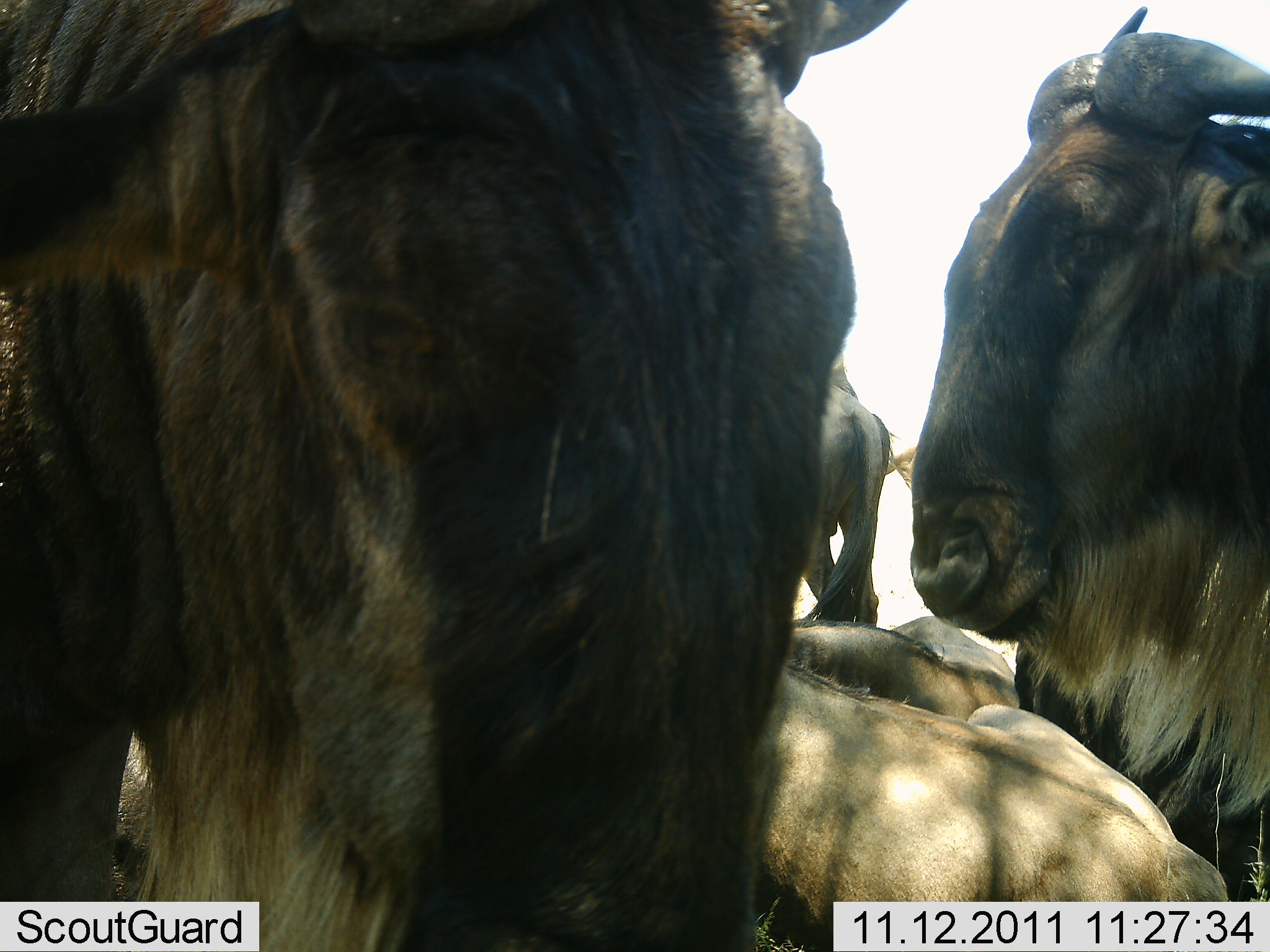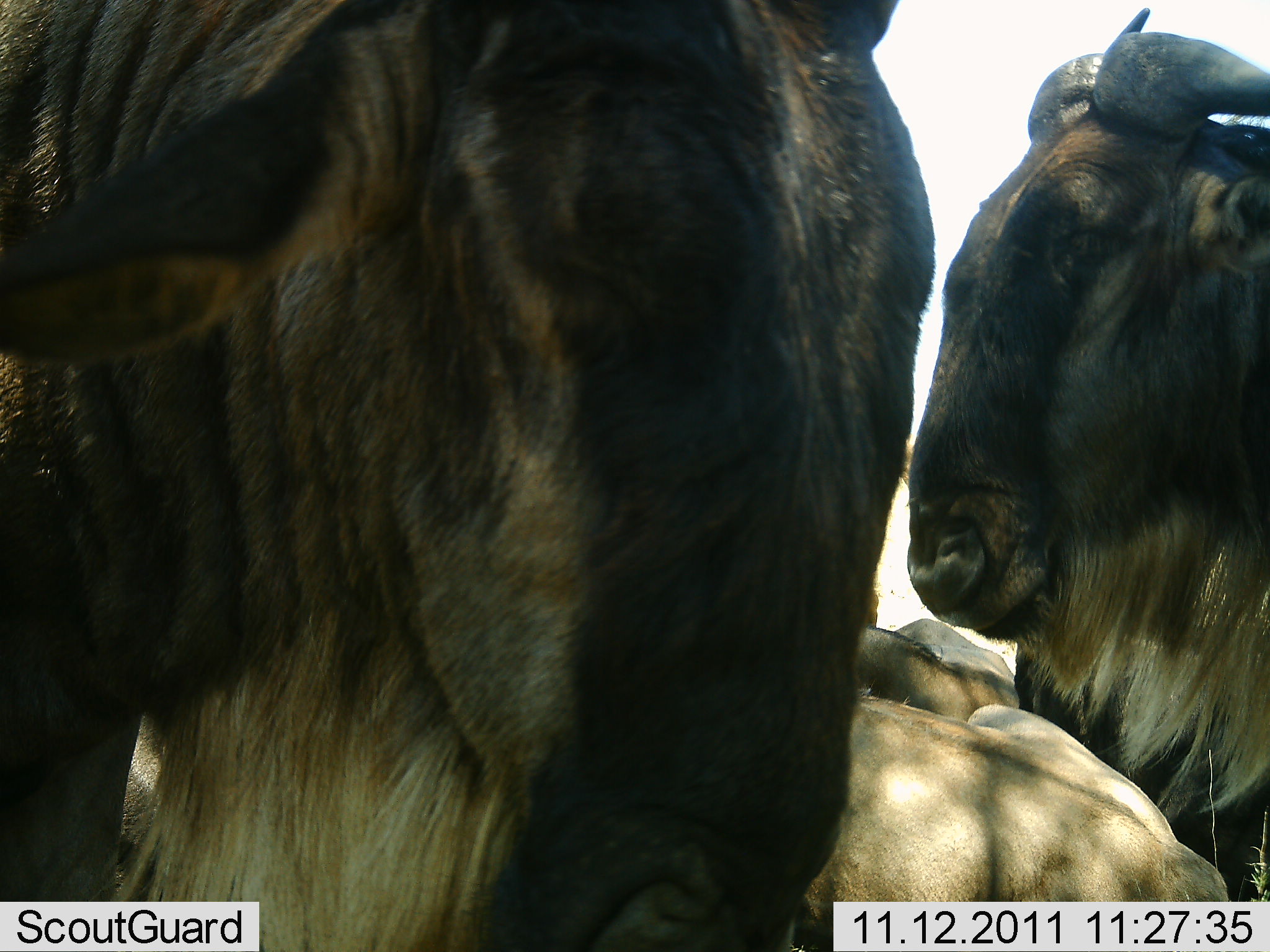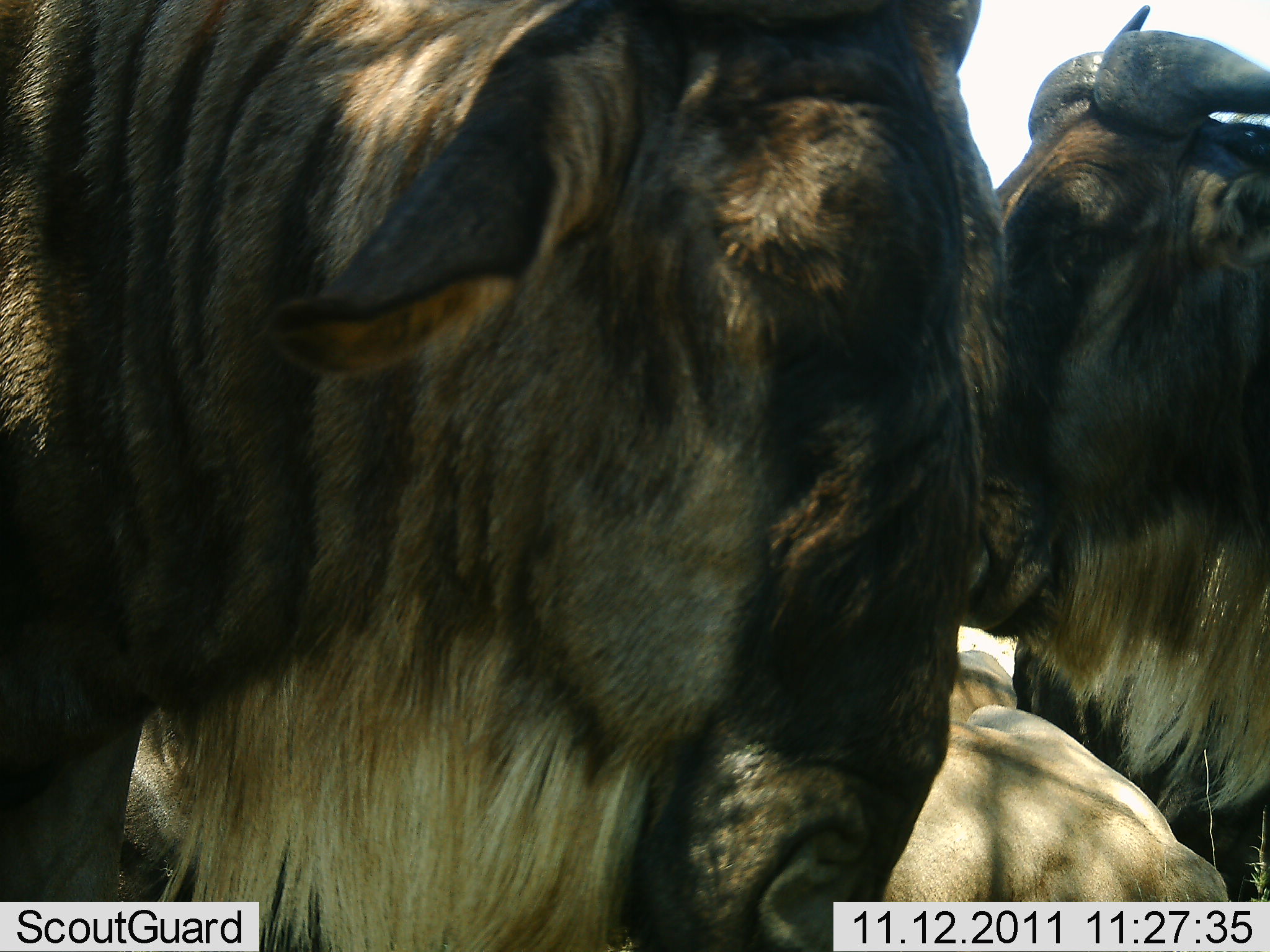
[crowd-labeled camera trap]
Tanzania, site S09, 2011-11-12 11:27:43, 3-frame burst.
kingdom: Animalia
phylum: Chordata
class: Mammalia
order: Artiodactyla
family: Bovidae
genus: Connochaetes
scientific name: Connochaetes taurinus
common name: blue wildebeest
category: wildebeest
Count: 5.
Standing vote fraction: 67%.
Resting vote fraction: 92%.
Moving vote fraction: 17%.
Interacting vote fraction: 8%.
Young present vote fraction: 0%.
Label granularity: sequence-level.